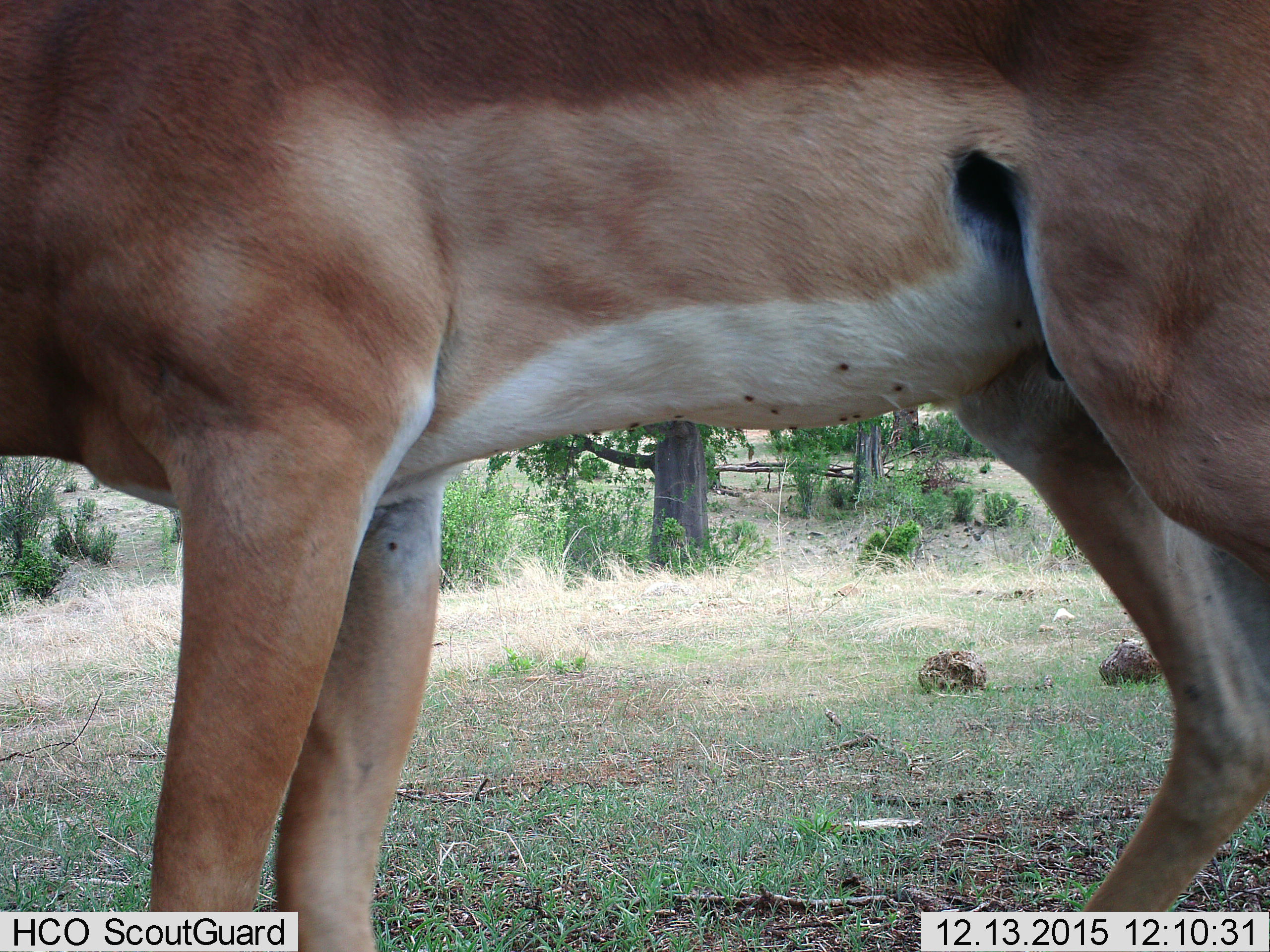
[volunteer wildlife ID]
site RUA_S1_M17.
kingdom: Animalia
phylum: Chordata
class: Mammalia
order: Artiodactyla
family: Bovidae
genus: Aepyceros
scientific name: Aepyceros melampus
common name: impala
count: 1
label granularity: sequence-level